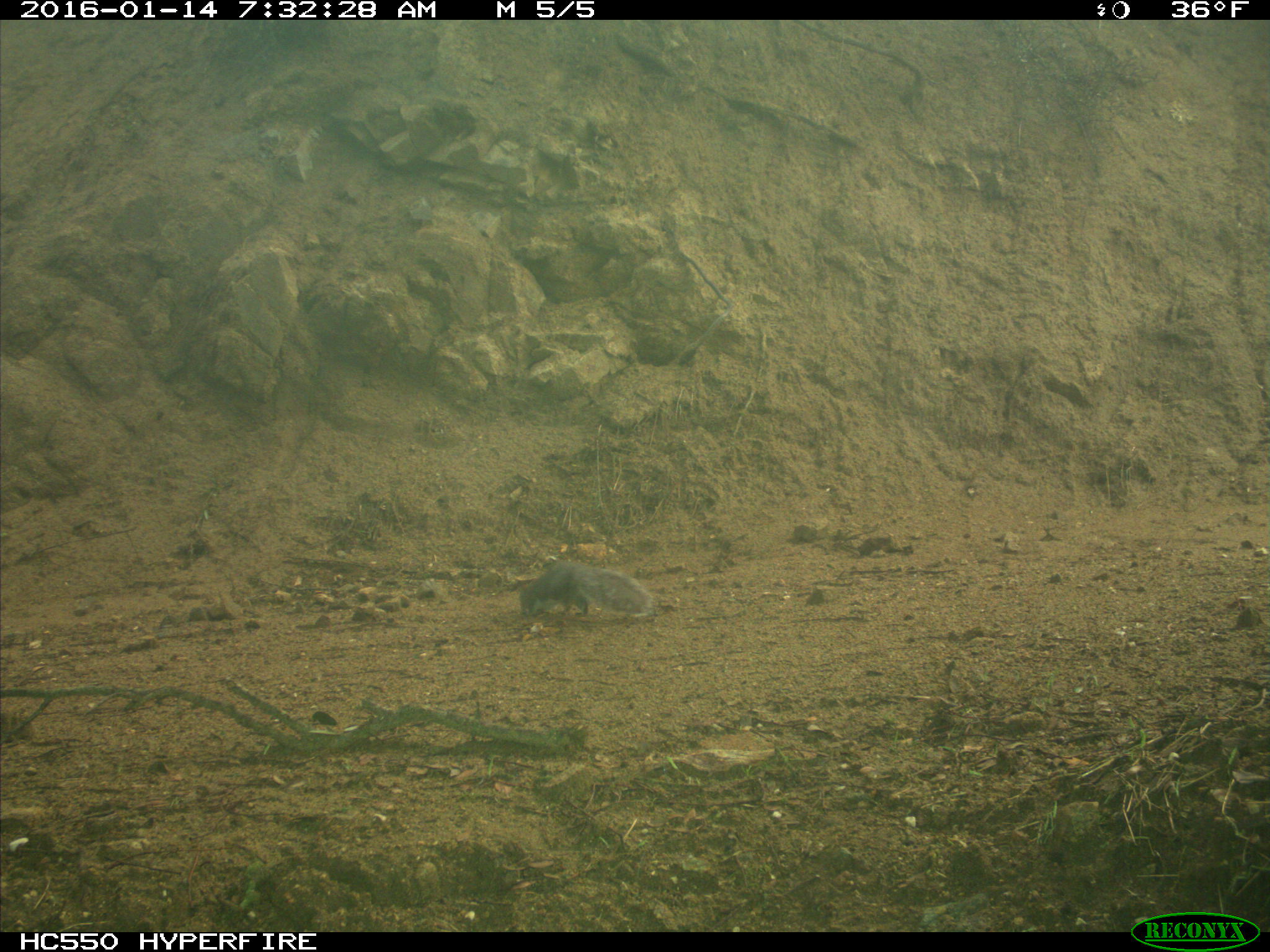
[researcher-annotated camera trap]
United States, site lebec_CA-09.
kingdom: Animalia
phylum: Chordata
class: Mammalia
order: Rodentia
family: Sciuridae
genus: Sciurus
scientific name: Sciurus carolinensis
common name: eastern gray squirrel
Sciurus carolinensis (eastern gray squirrel).